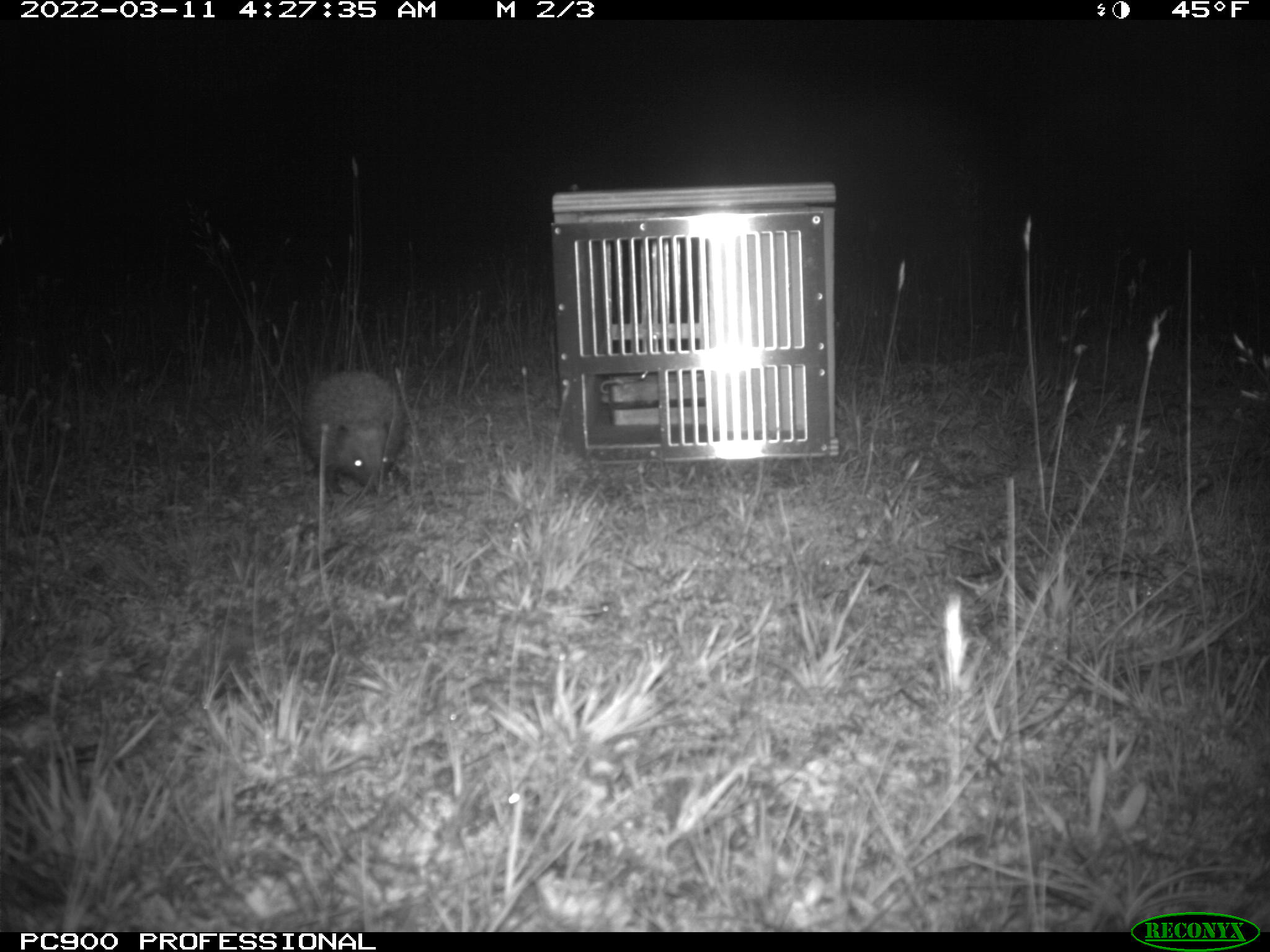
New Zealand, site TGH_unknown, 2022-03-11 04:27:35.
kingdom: Animalia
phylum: Chordata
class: Mammalia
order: Eulipotyphla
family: Erinaceidae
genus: Erinaceus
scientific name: Erinaceus europaeus europaeus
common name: european hedgehog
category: hedgehog